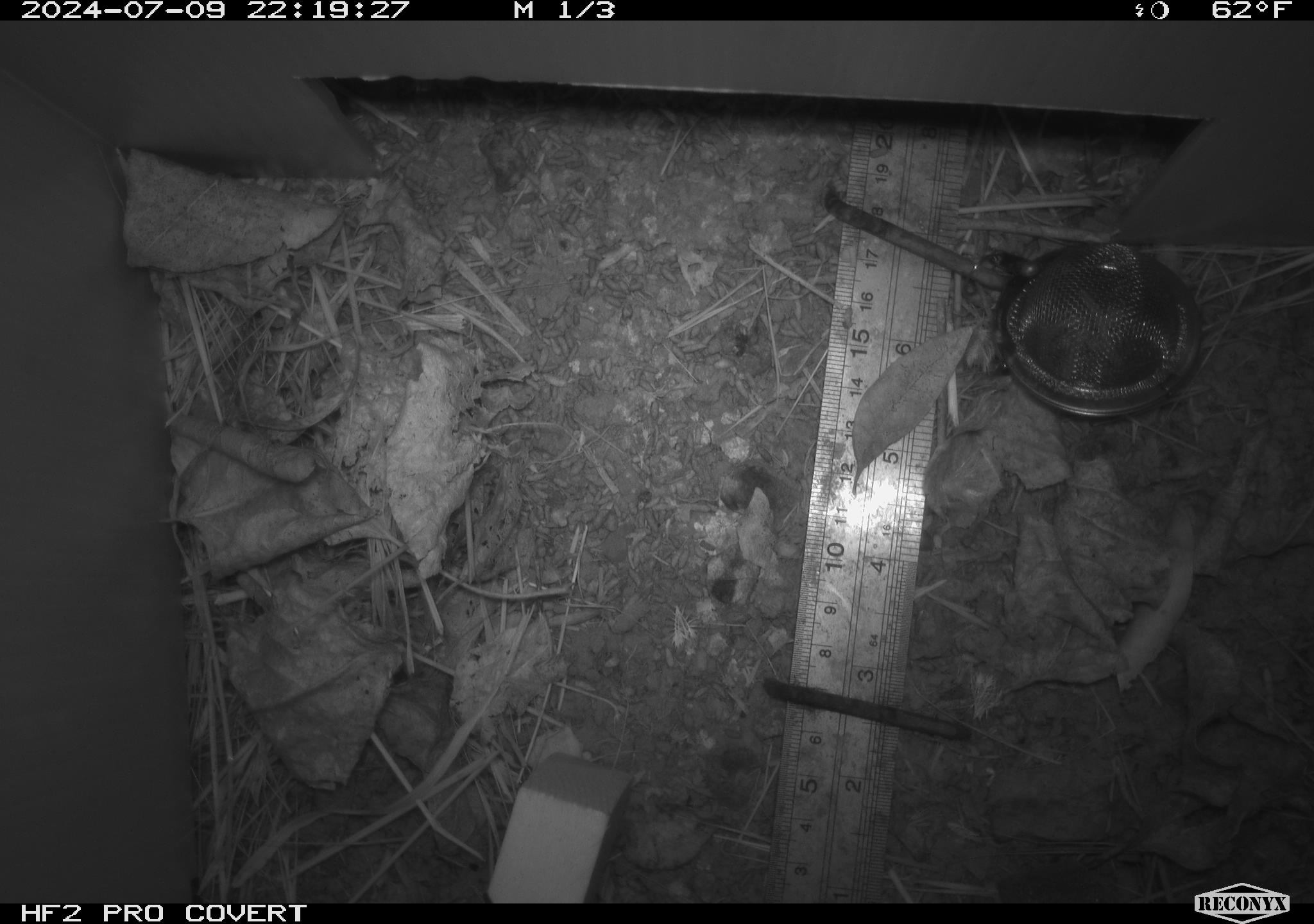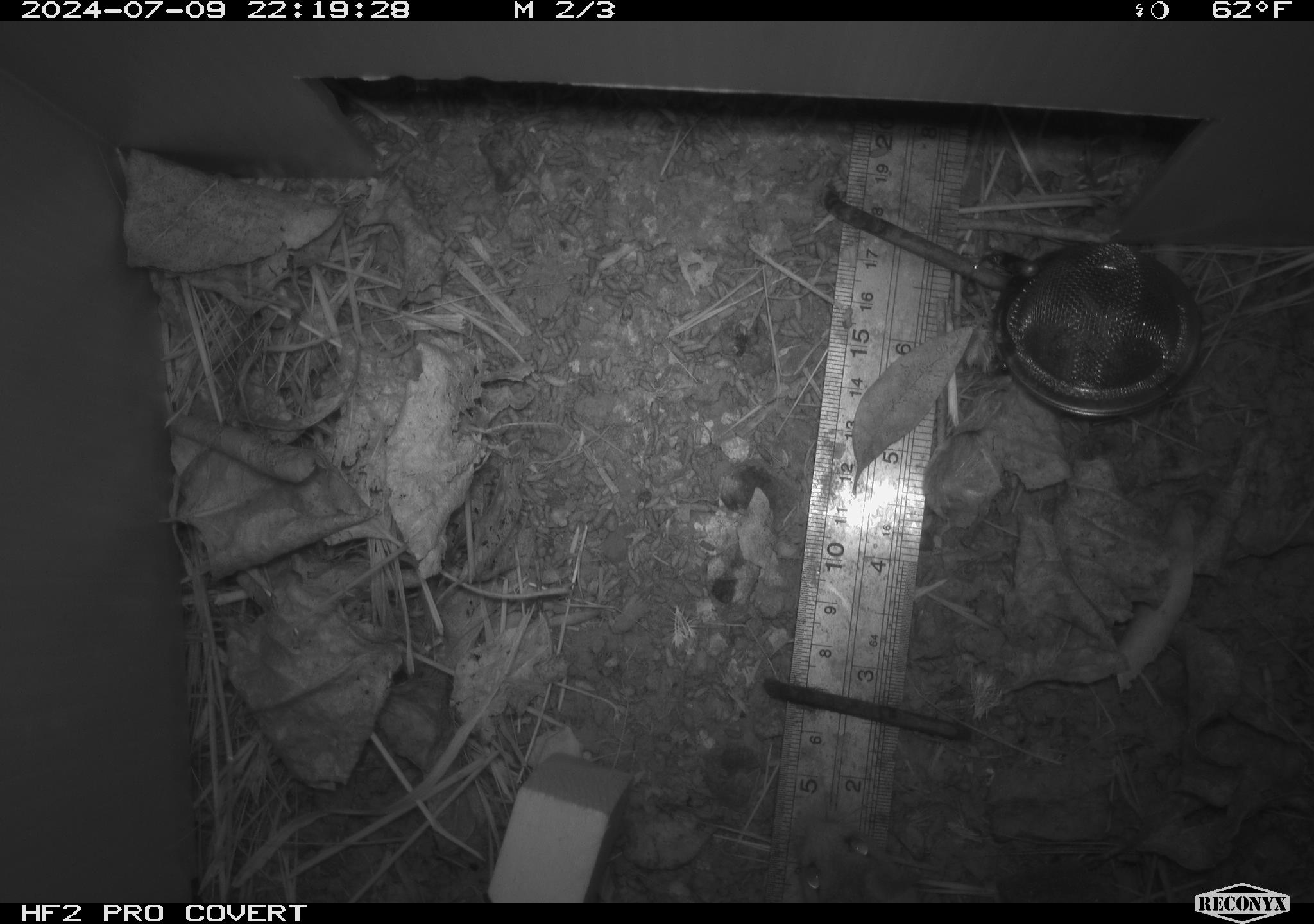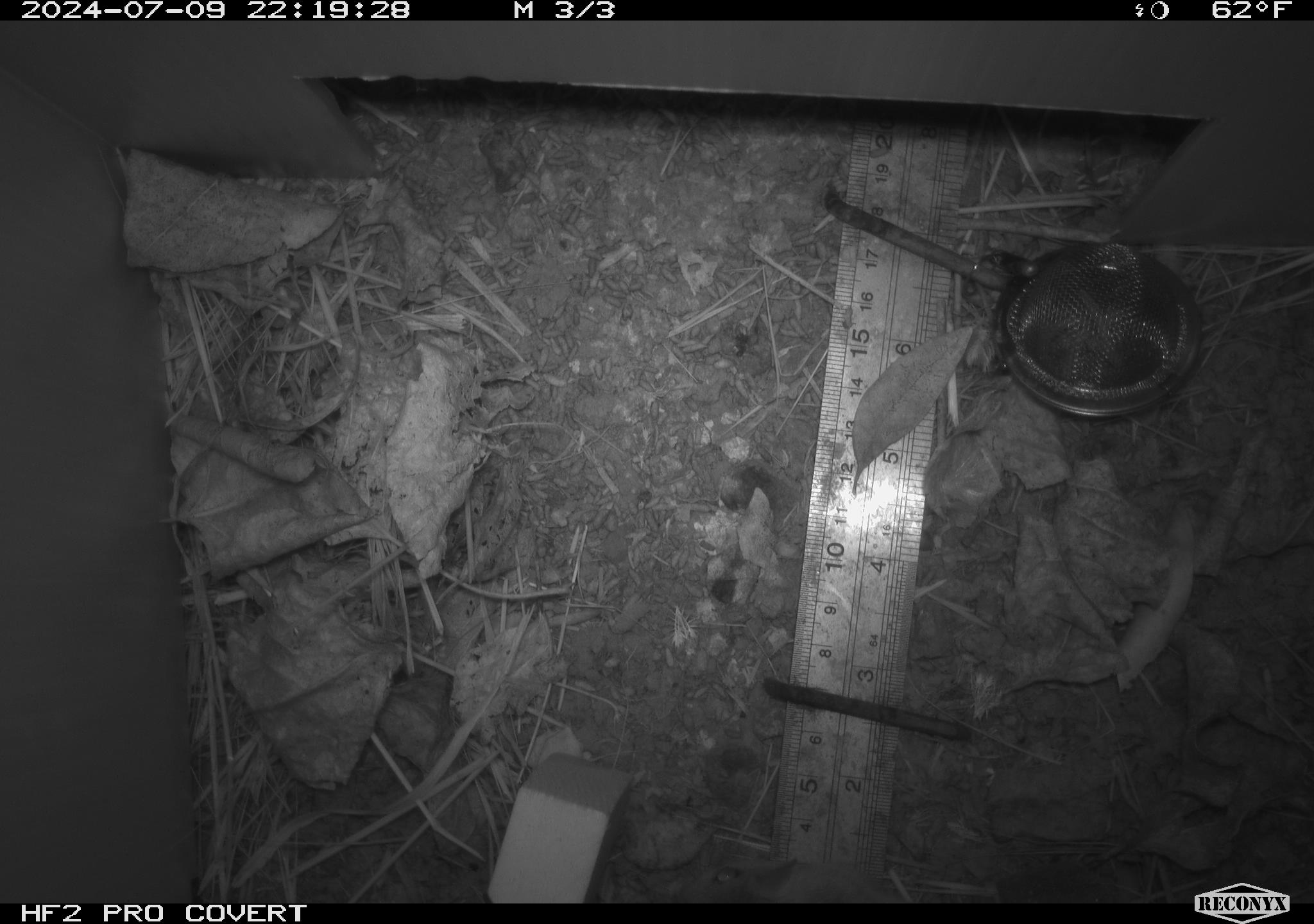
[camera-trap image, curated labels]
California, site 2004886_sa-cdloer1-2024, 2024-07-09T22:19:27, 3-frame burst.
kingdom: Animalia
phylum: Chordata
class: Mammalia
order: Rodentia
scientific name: Rodentia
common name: mouse species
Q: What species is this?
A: Mouse species (Rodentia).